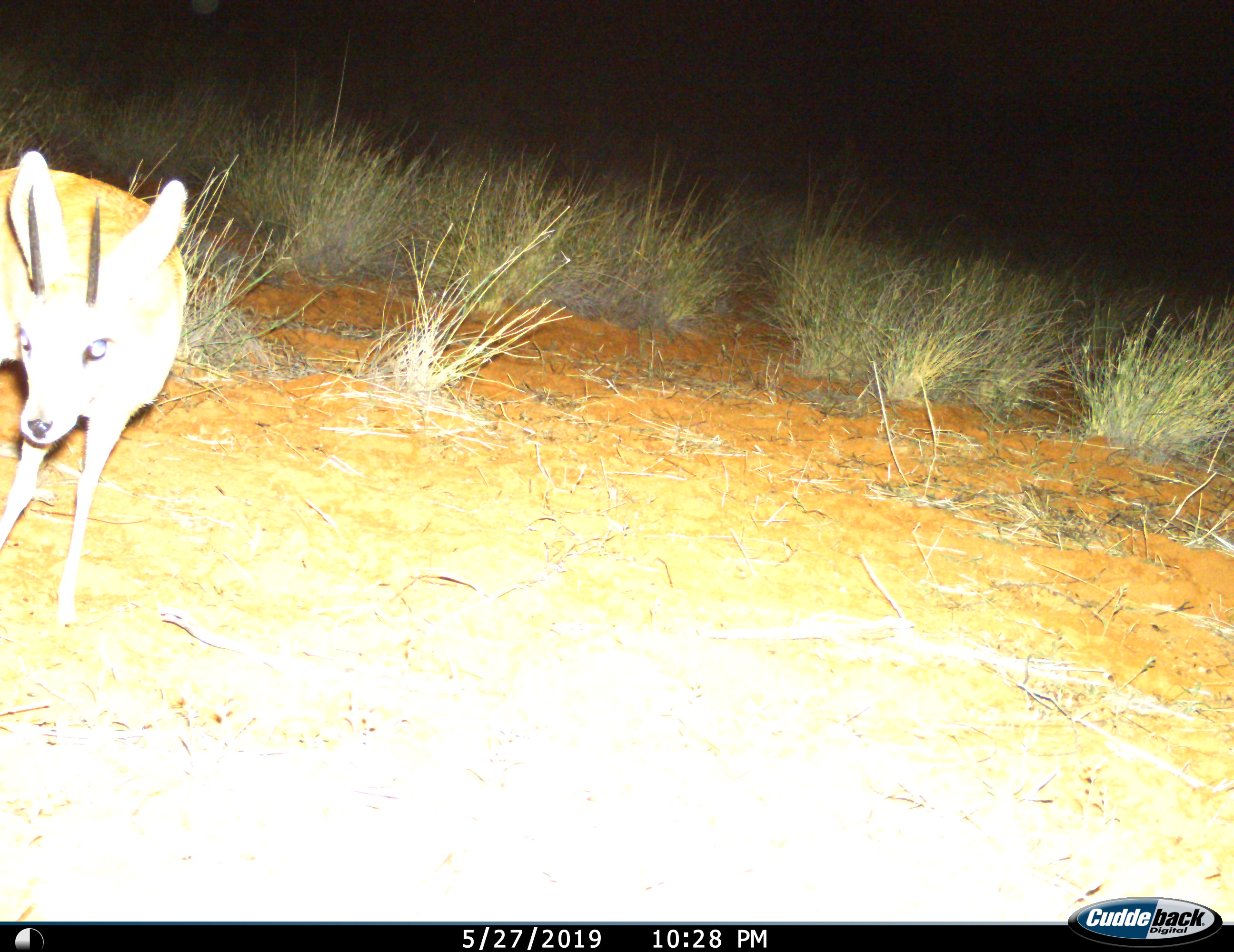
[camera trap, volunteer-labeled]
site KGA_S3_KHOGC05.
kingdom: Animalia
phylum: Chordata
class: Mammalia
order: Artiodactyla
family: Bovidae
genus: Raphicerus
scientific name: Raphicerus campestris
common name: steenbok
Steenbok (Raphicerus campestris), count 1. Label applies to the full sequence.